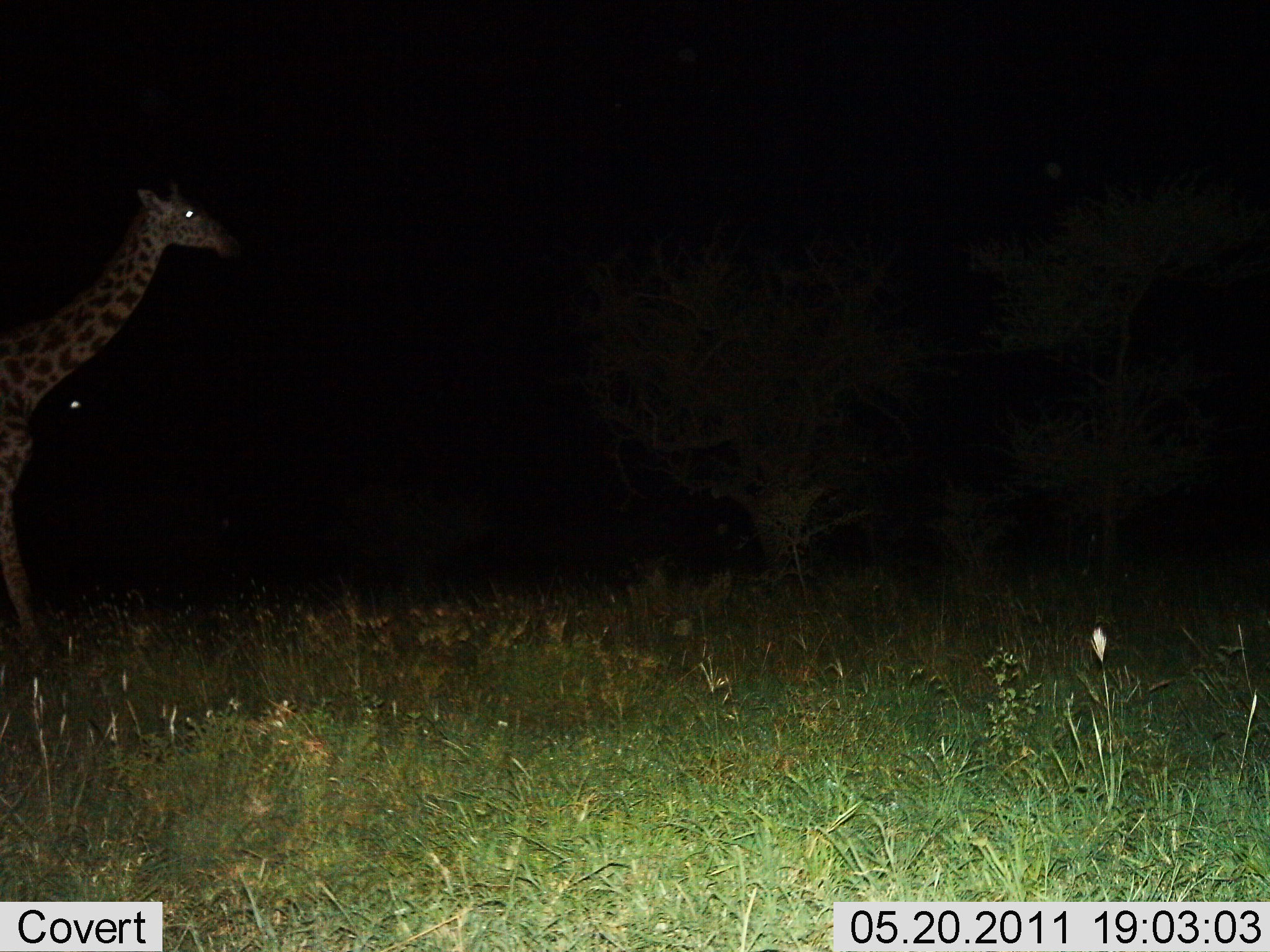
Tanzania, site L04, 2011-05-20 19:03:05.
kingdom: Animalia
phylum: Chordata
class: Mammalia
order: Artiodactyla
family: Giraffidae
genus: Giraffa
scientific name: Giraffa camelopardalis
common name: giraffe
Giraffe (Giraffa camelopardalis), count 1. Behavior (volunteer vote fractions): standing 36%, resting 0%, moving 64%, interacting 0%. Young present (vote fraction): 9%. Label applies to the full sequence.